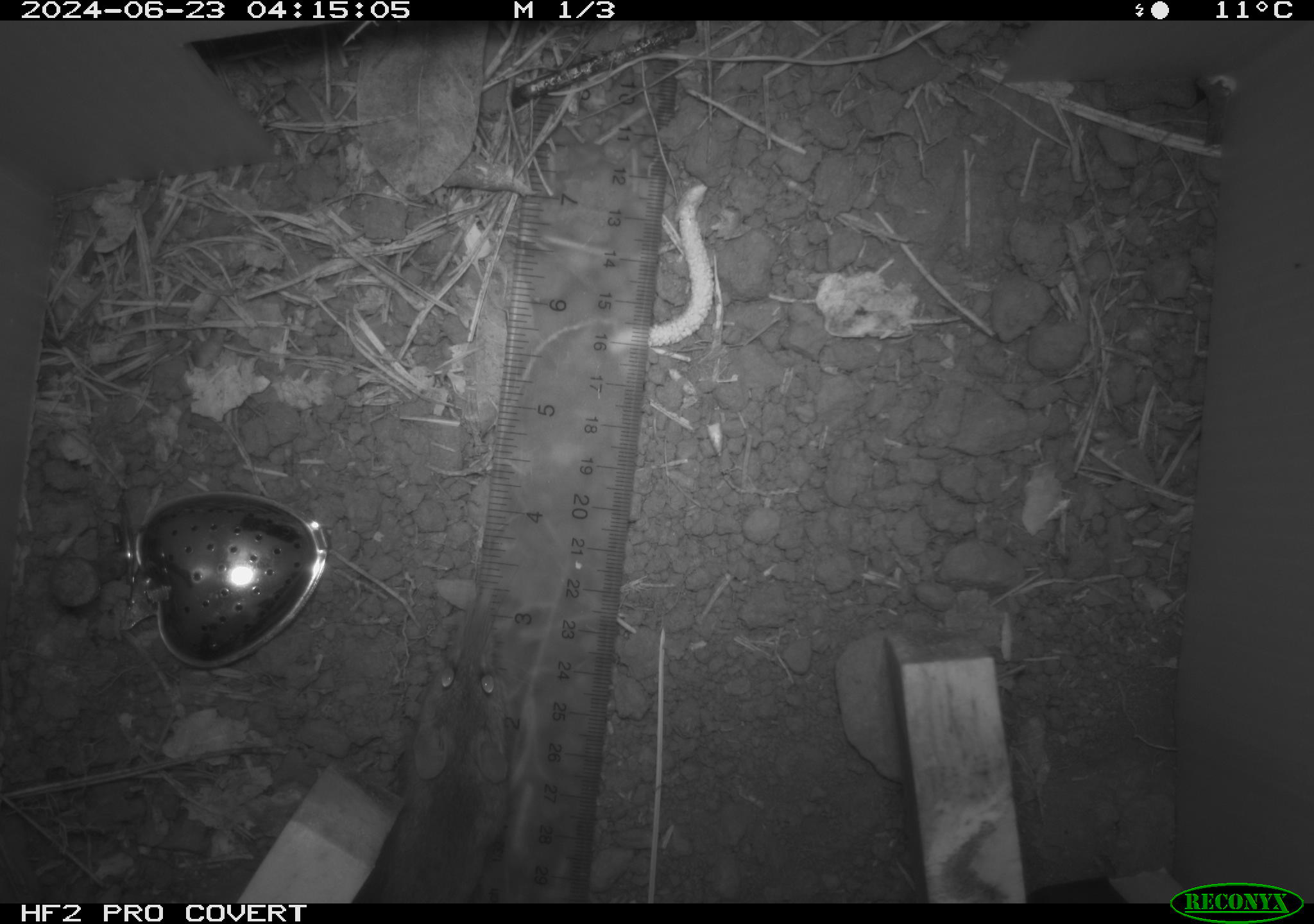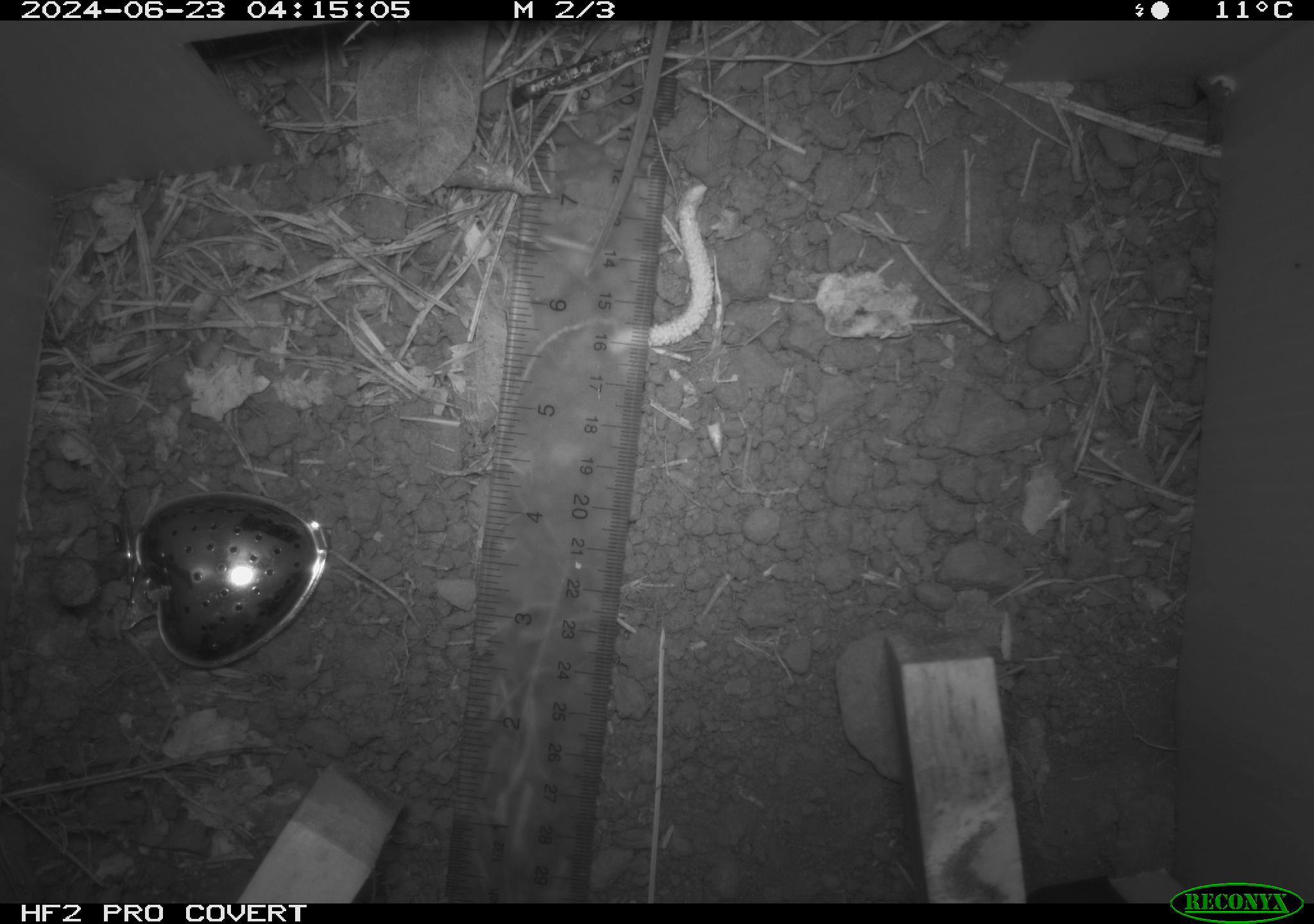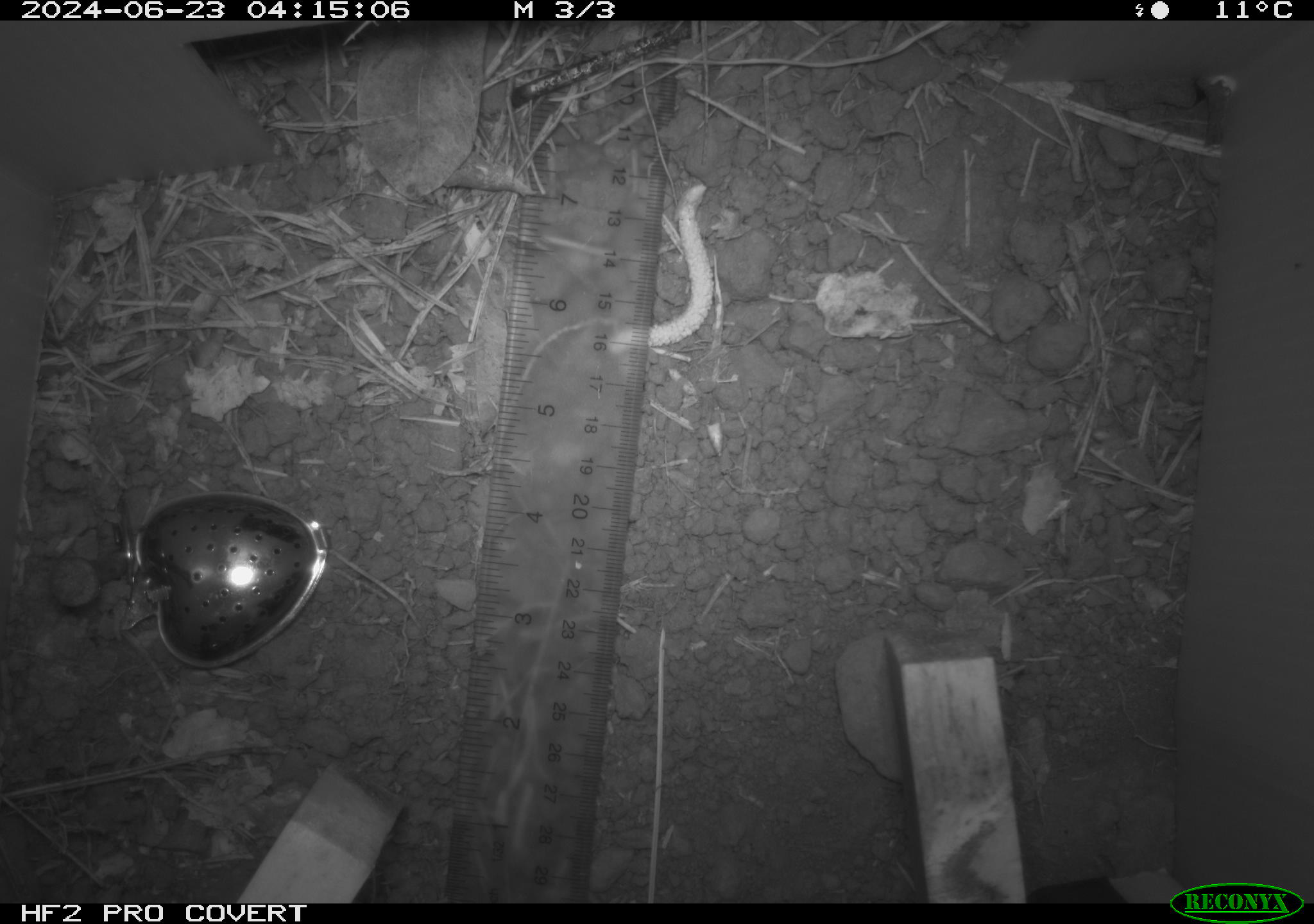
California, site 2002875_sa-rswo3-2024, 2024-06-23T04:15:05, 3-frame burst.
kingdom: Animalia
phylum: Chordata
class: Mammalia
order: Rodentia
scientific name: Rodentia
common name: mouse species